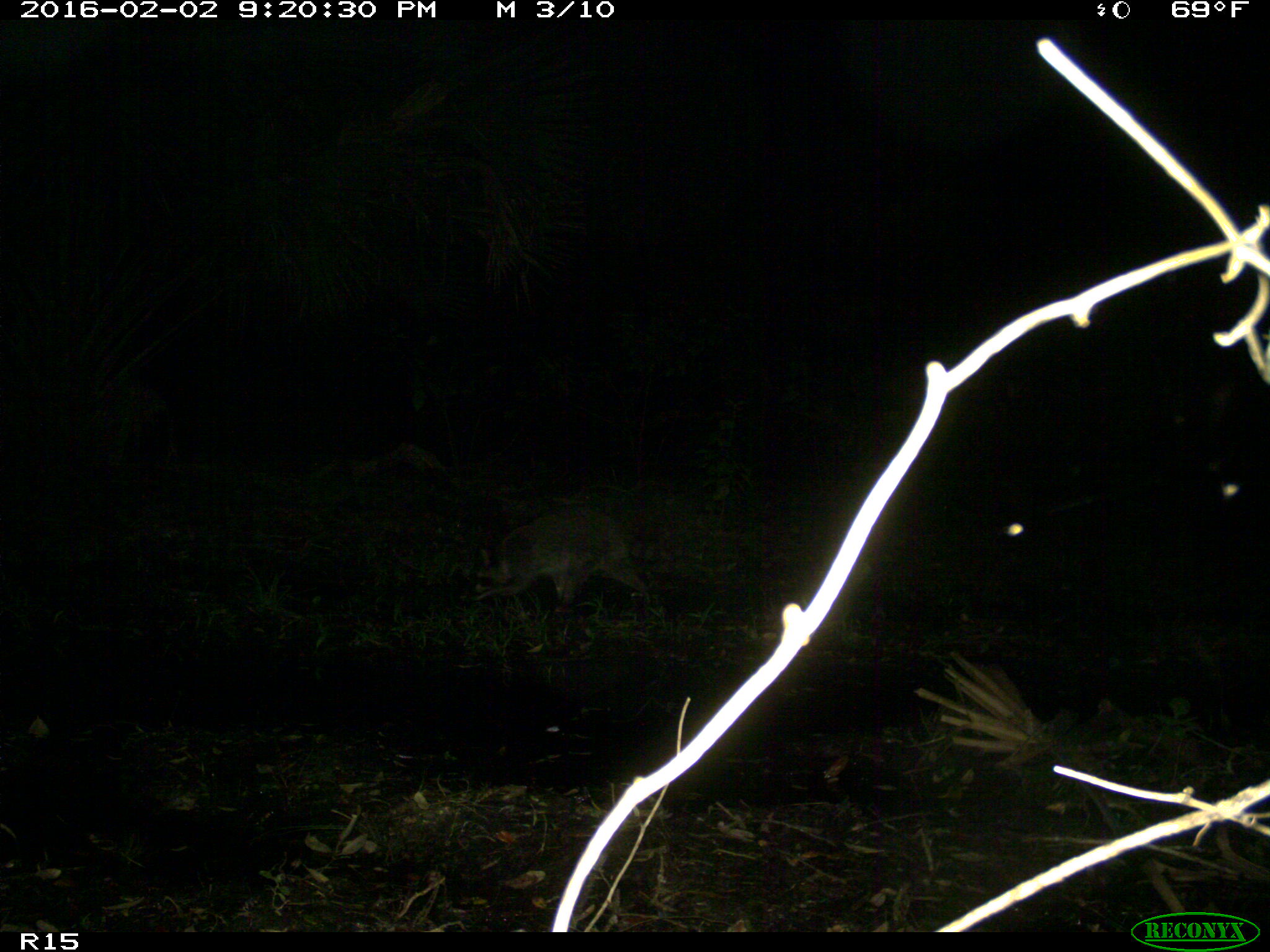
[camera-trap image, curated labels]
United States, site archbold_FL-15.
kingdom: Animalia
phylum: Chordata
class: Mammalia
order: Carnivora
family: Procyonidae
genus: Procyon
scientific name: Procyon lotor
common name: common raccoon